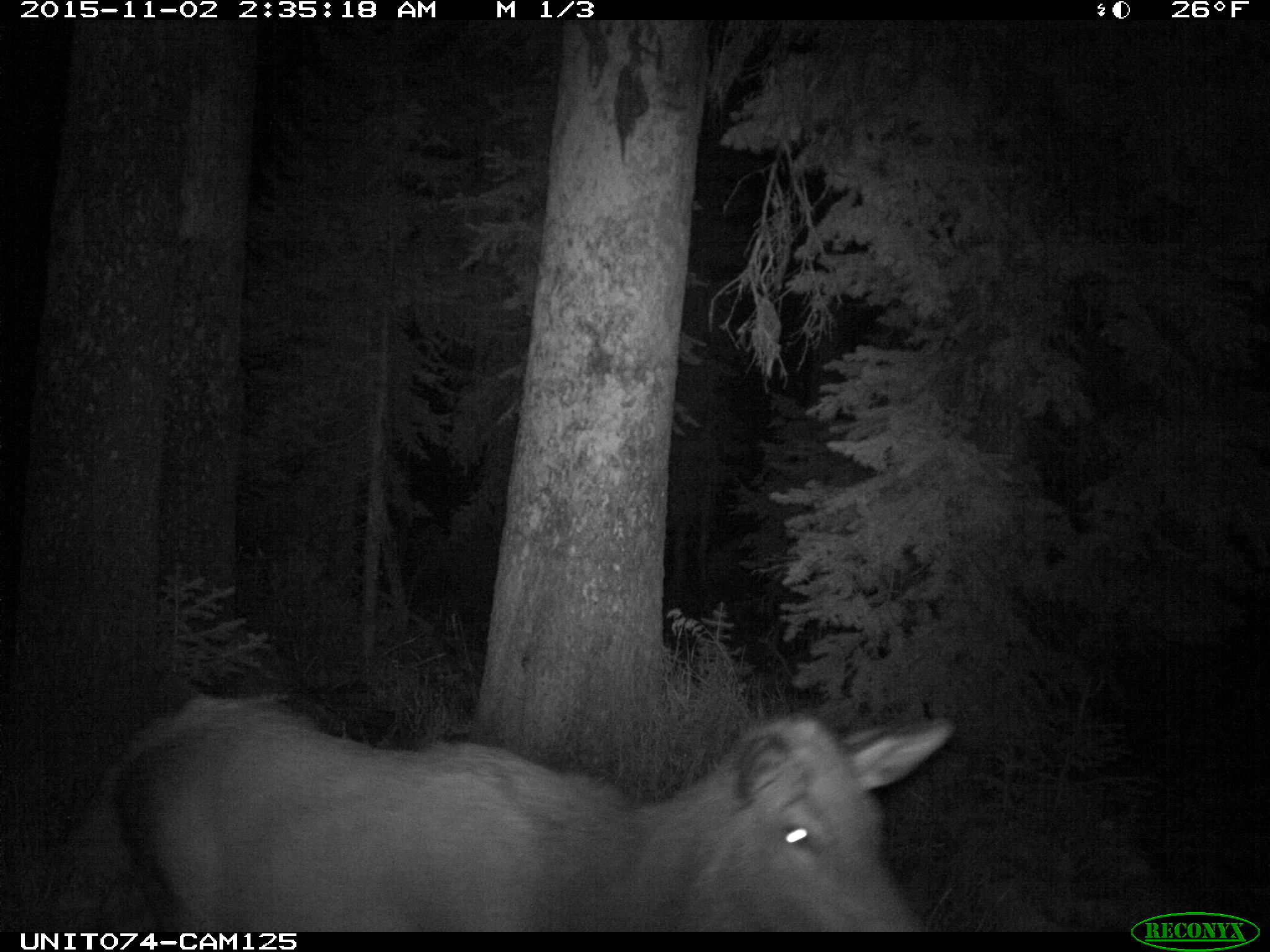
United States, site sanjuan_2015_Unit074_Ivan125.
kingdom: Animalia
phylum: Chordata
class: Mammalia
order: Artiodactyla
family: Cervidae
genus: Cervus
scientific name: Cervus elaphus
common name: red deer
Cervus elaphus (red deer).